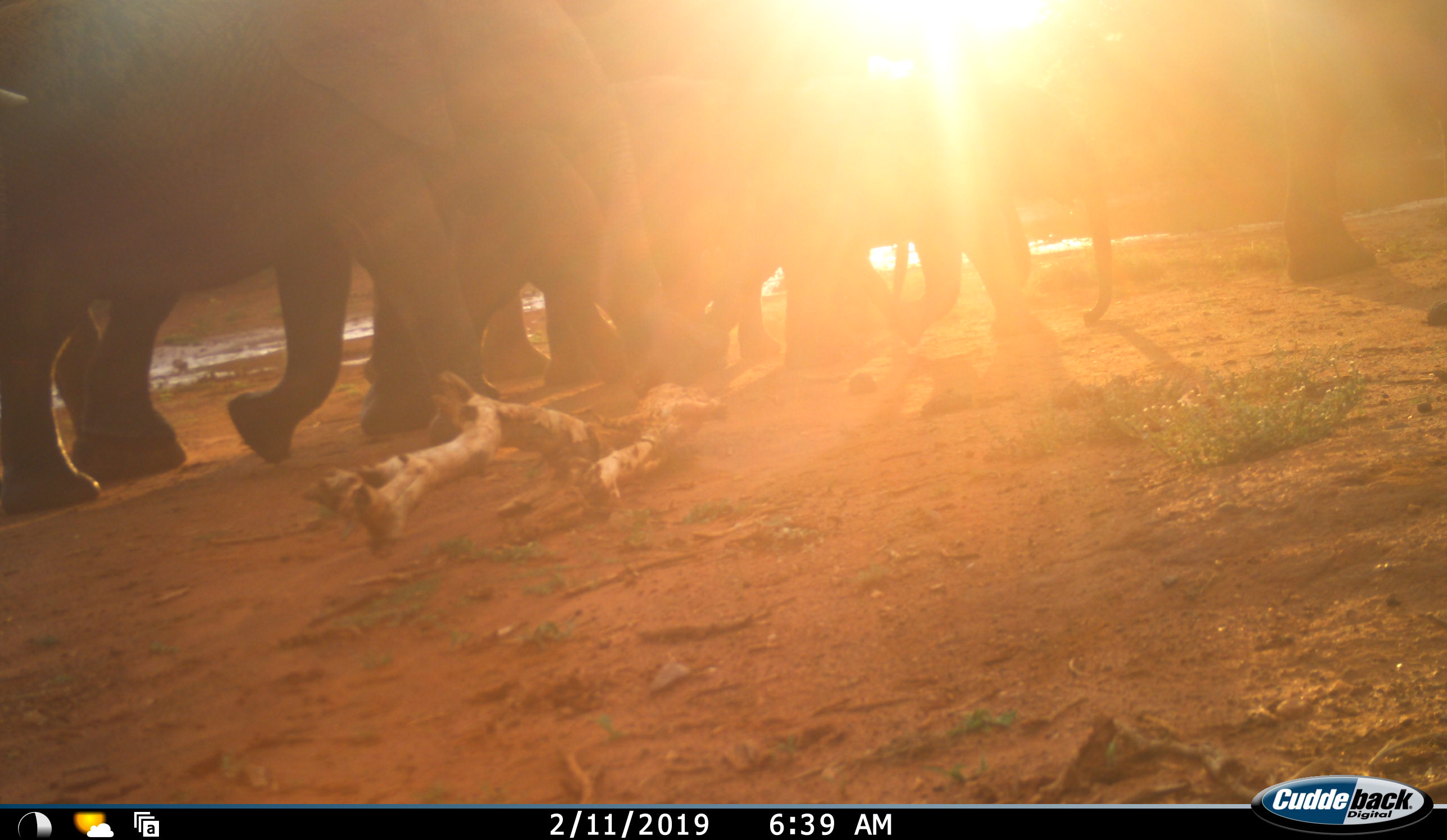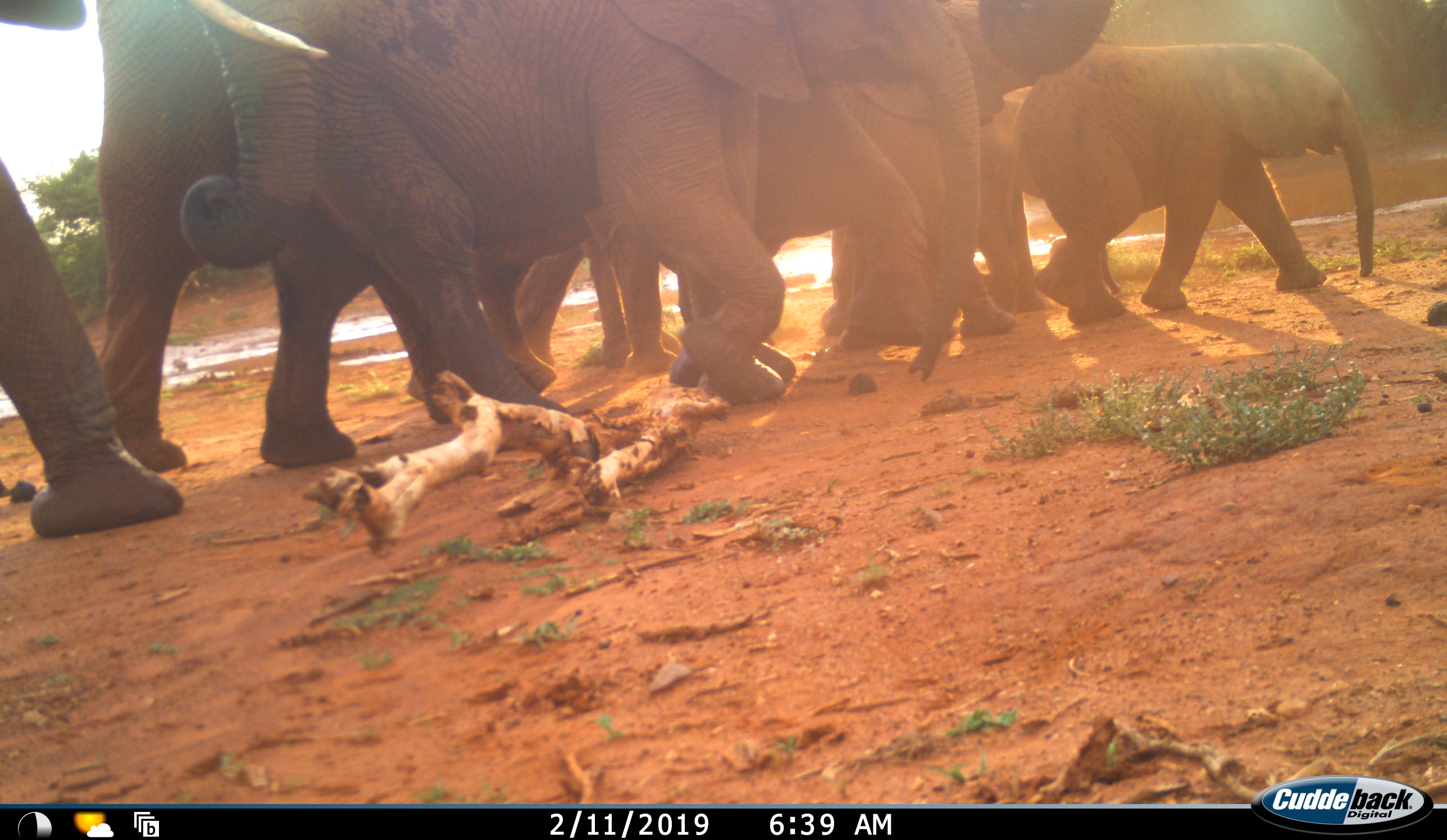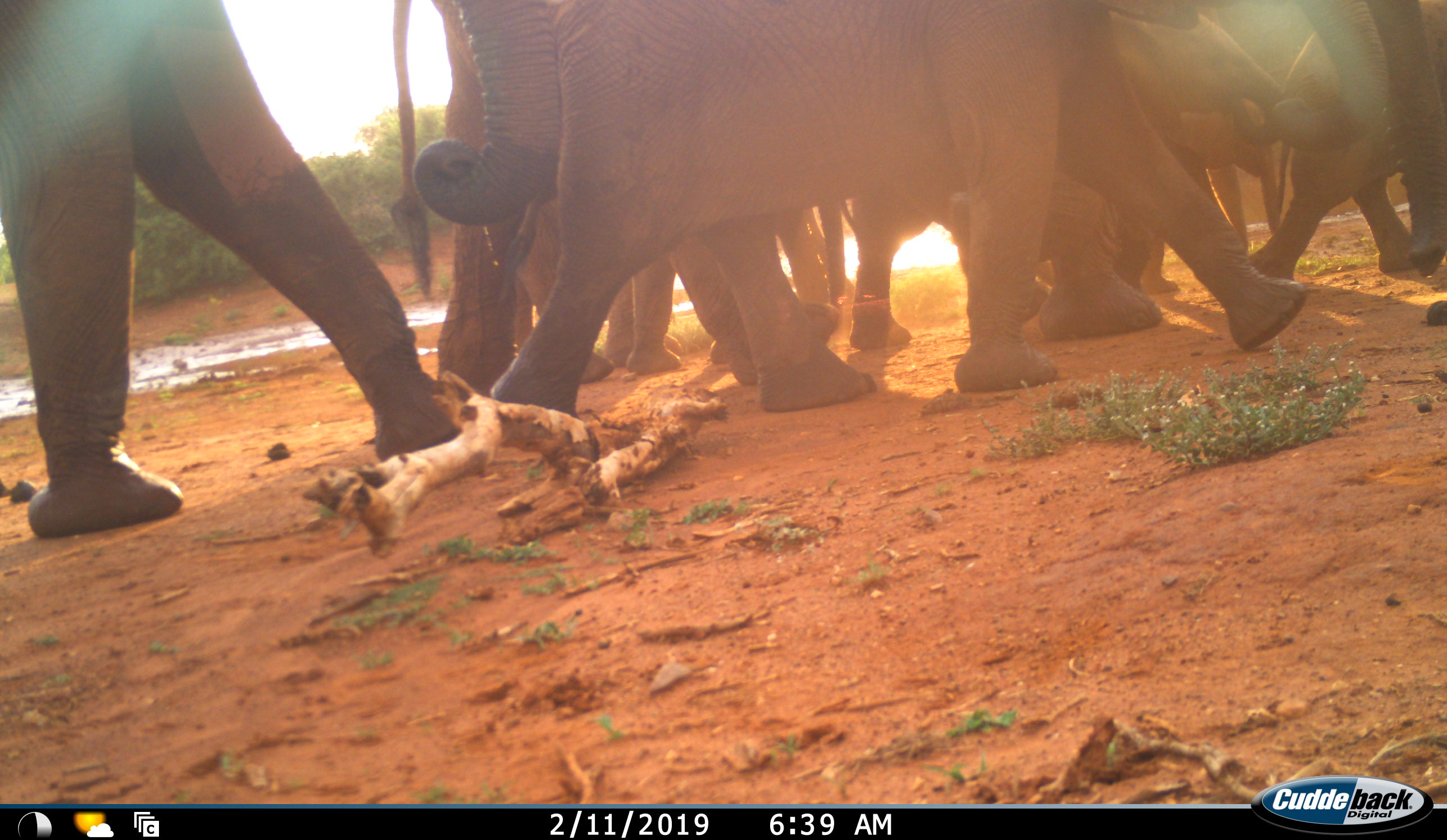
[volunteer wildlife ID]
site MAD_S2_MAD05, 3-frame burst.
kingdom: Animalia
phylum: Chordata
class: Mammalia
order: Proboscidea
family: Elephantidae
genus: Loxodonta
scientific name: Loxodonta africana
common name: african bush elephant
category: elephant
Elephant (african bush elephant) (Loxodonta africana), count 6. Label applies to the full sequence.